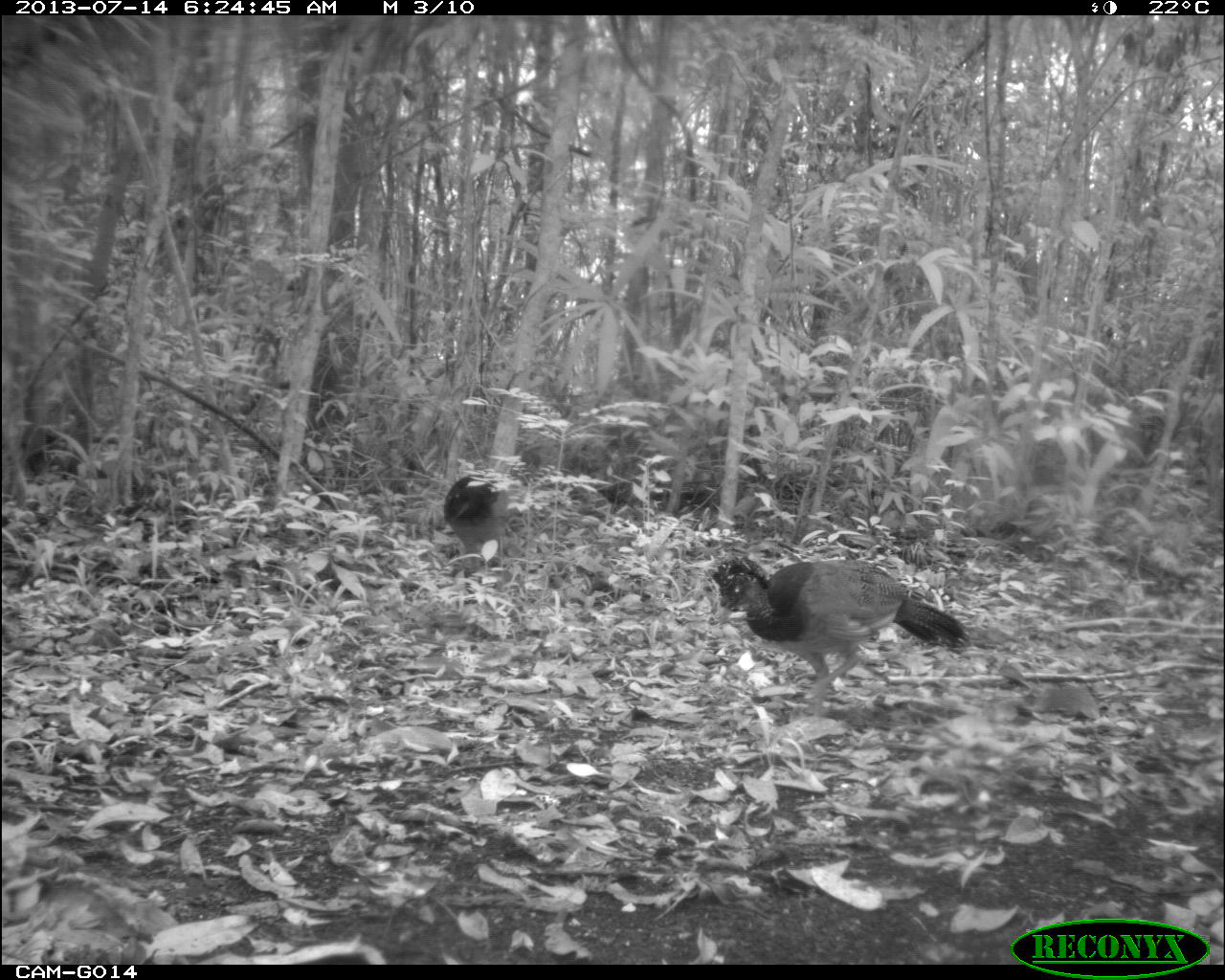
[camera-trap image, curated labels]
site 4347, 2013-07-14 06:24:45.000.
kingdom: Animalia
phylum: Chordata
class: Aves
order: Galliformes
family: Cracidae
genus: Crax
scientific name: Crax rubra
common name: great curassow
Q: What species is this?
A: Crax rubra (great curassow).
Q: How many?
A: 2.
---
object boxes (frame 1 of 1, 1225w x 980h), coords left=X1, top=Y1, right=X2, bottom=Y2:
crax rubra: left=711, top=556, right=973, bottom=725; left=441, top=468, right=517, bottom=584